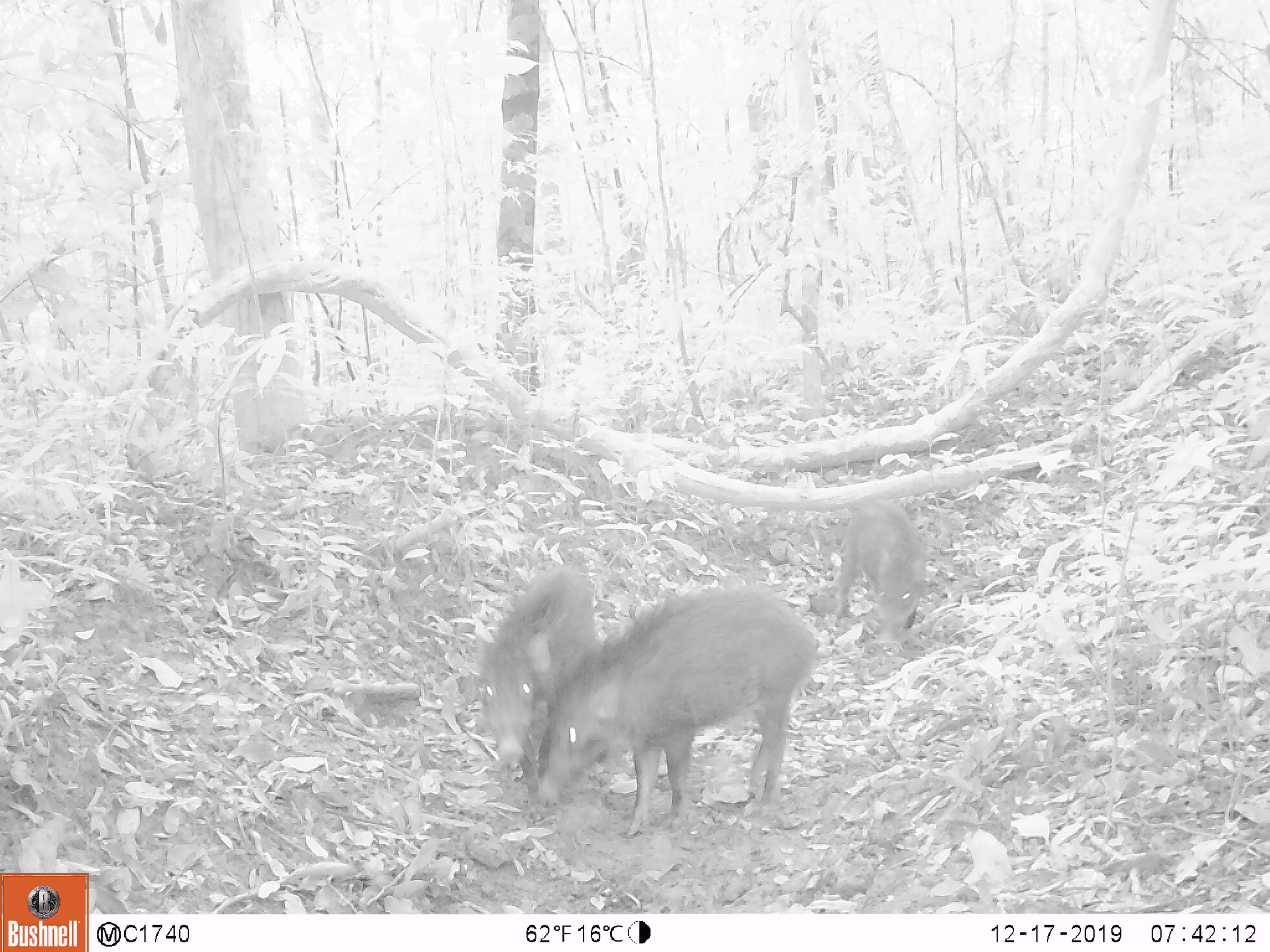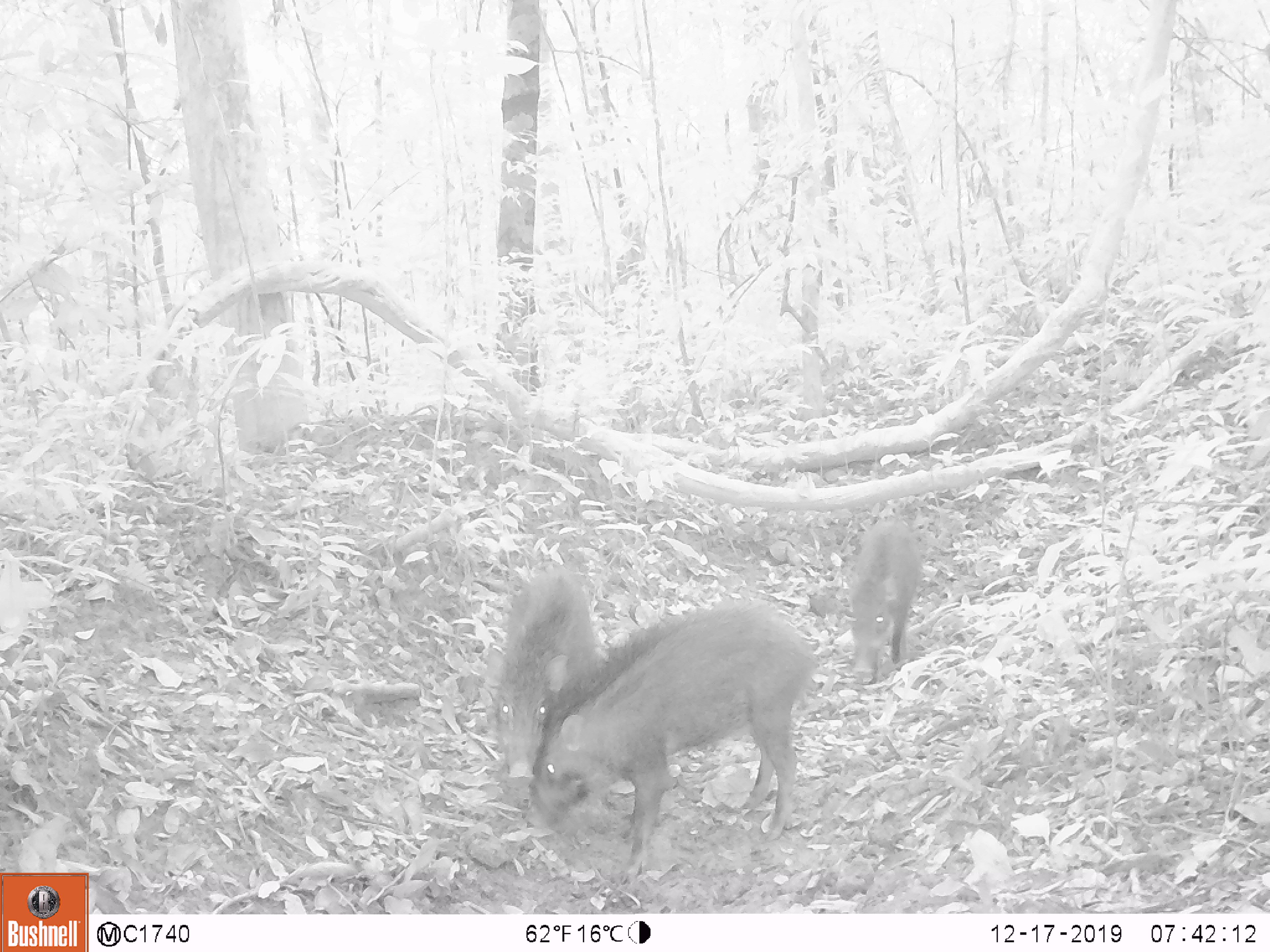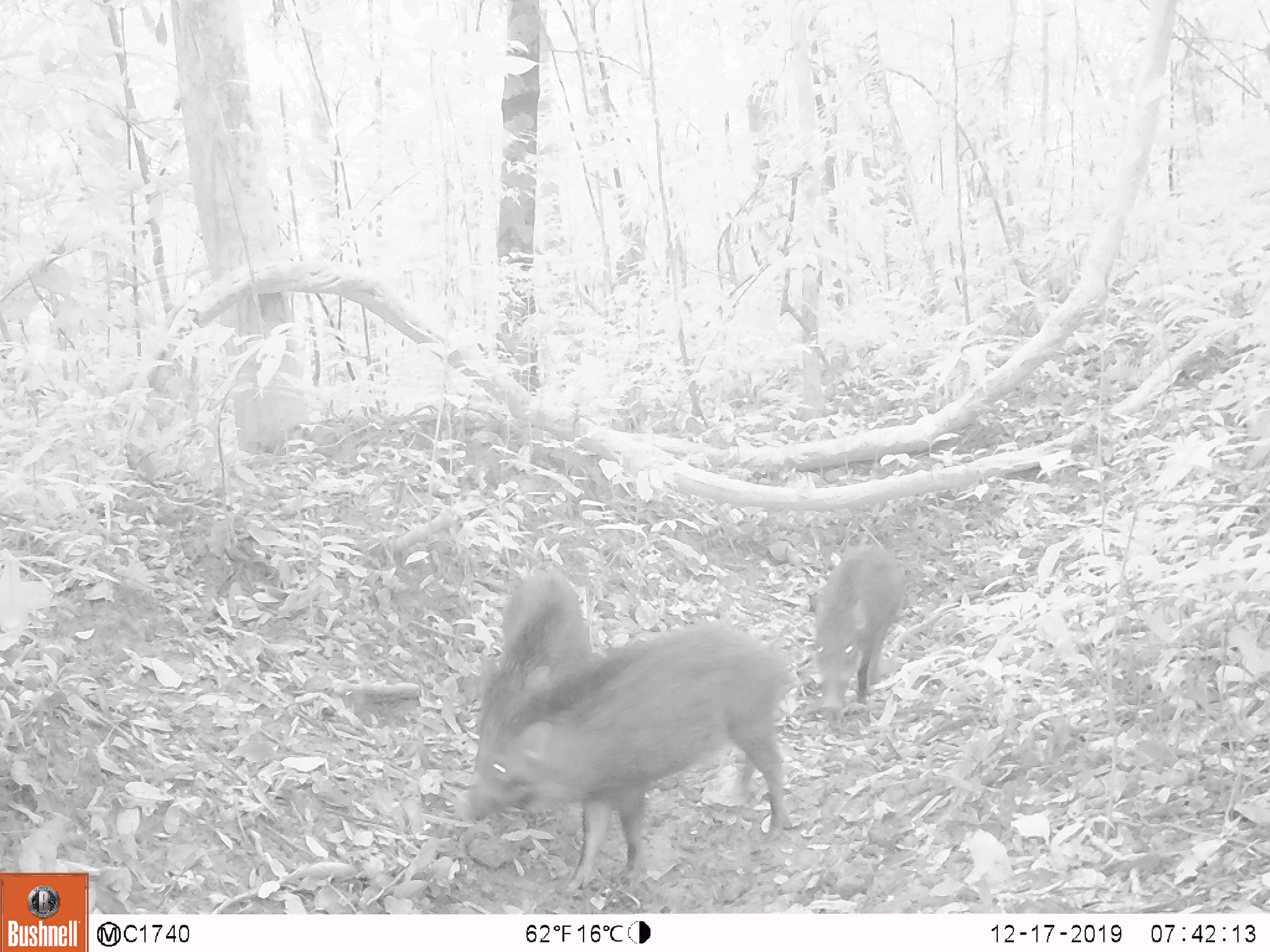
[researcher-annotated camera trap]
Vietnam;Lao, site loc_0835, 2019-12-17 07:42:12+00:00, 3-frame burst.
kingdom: Animalia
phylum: Chordata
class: Mammalia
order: Artiodactyla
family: Suidae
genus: Sus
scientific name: Sus scrofa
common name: eurasian wild pig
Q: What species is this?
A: Eurasian wild pig (Sus scrofa).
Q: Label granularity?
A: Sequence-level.